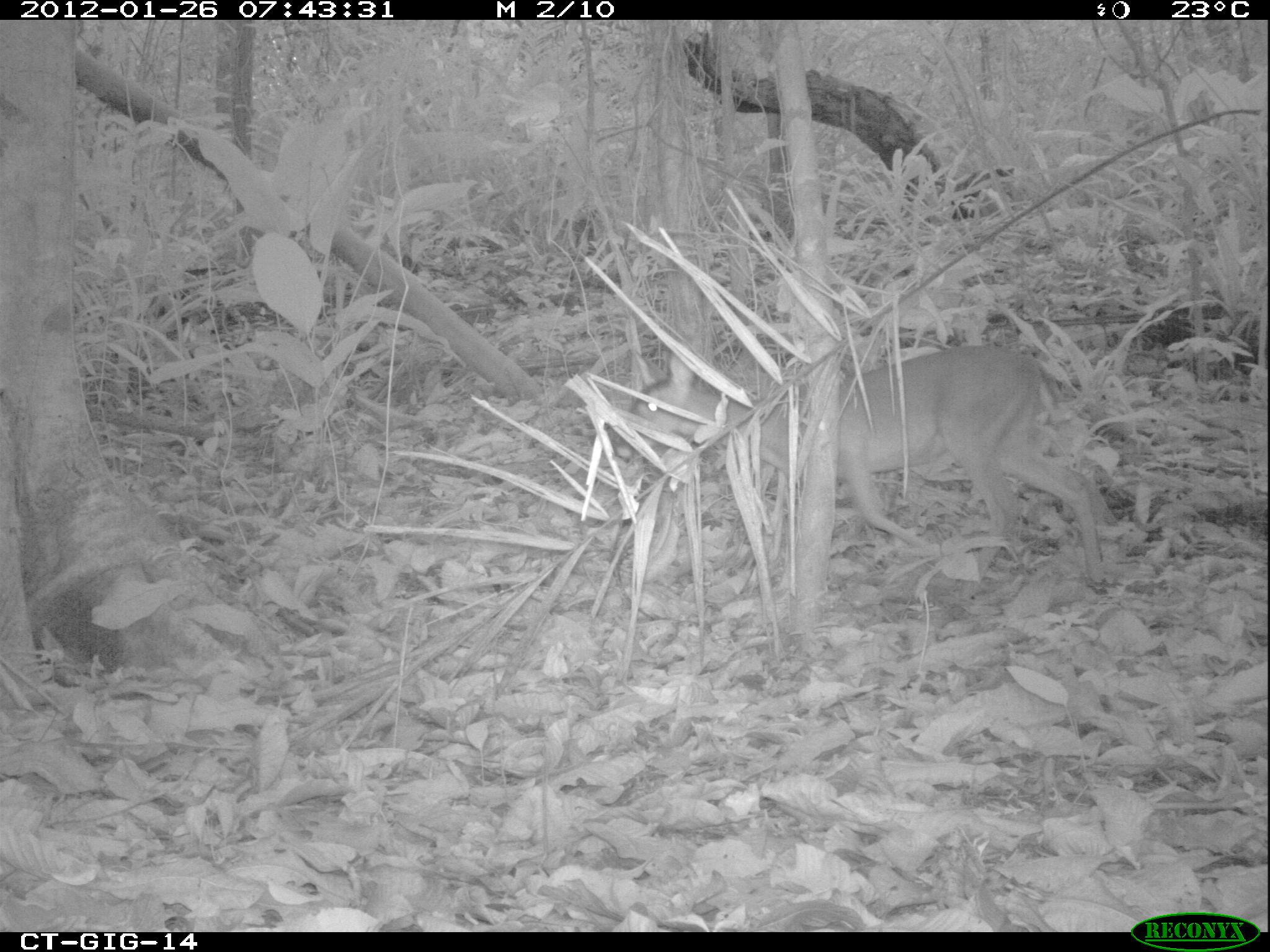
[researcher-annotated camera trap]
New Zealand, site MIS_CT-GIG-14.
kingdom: Animalia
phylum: Chordata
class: Mammalia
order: Artiodactyla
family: Cervidae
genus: Odocoileus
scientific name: Odocoileus virginianus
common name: white-tailed deer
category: white tailed deer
White tailed deer (white-tailed deer) (Odocoileus virginianus).